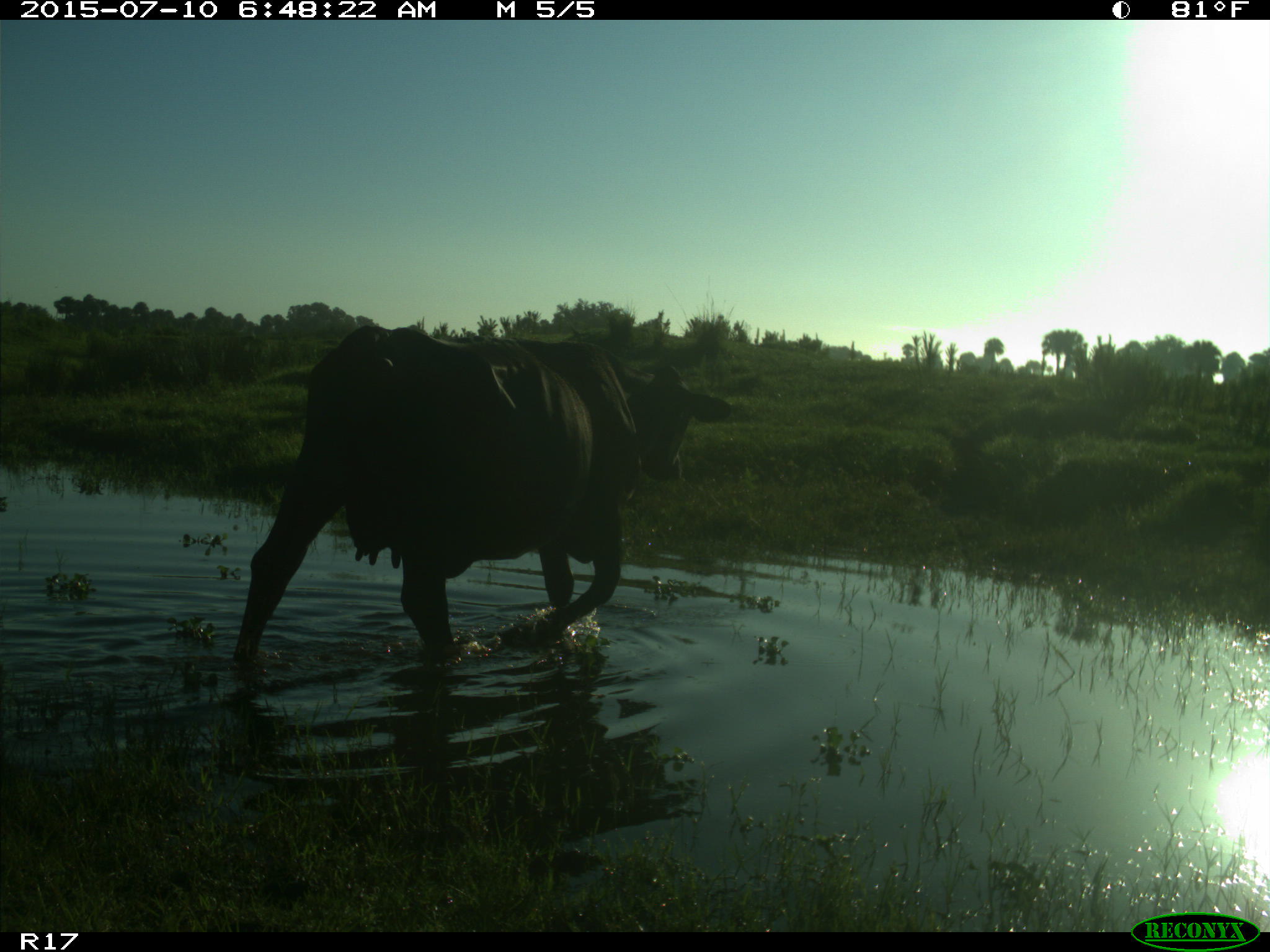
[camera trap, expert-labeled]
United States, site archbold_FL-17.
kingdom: Animalia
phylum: Chordata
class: Mammalia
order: Artiodactyla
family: Bovidae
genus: Bos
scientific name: Bos taurus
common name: domestic cow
Bos taurus (domestic cow).